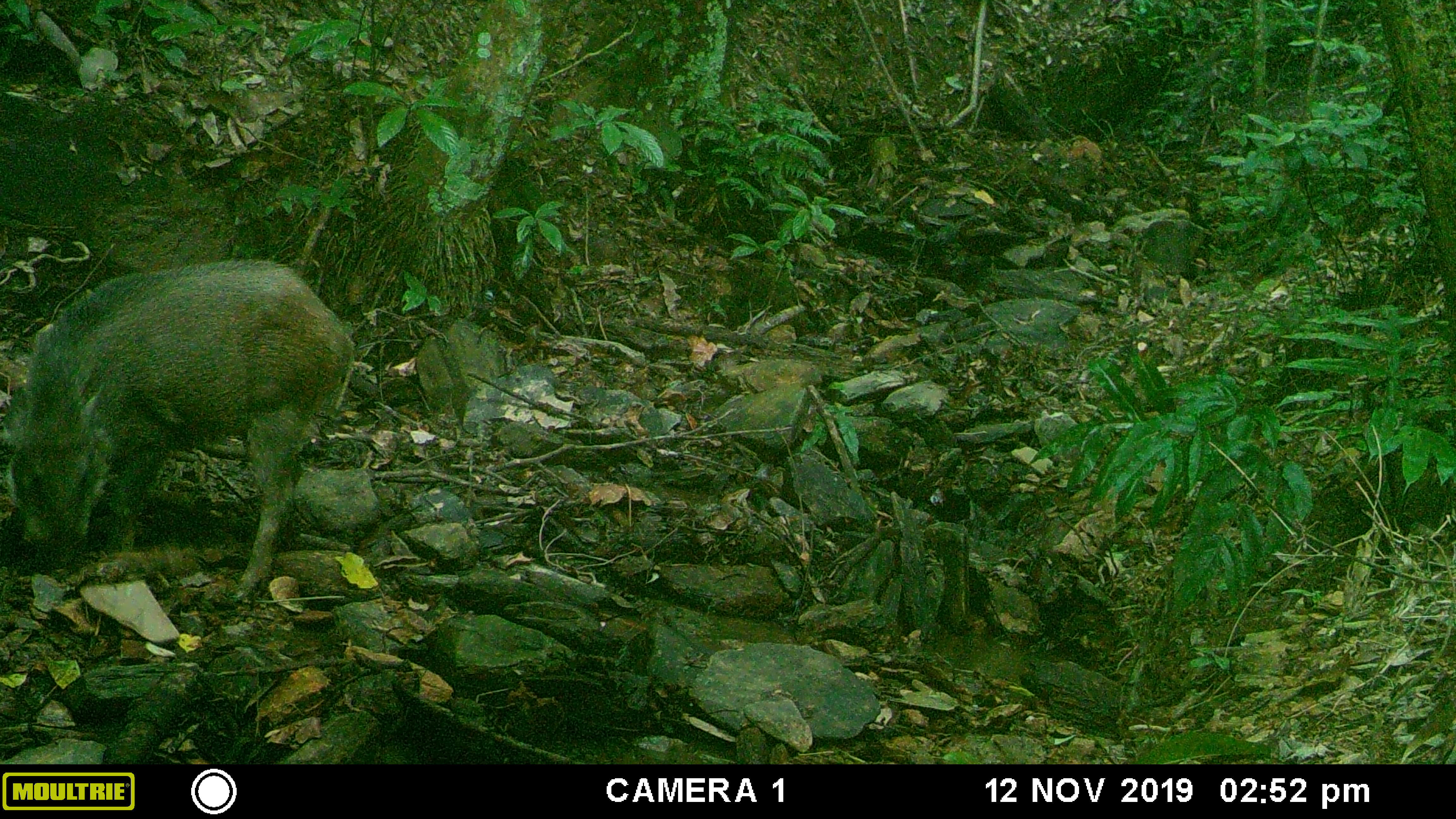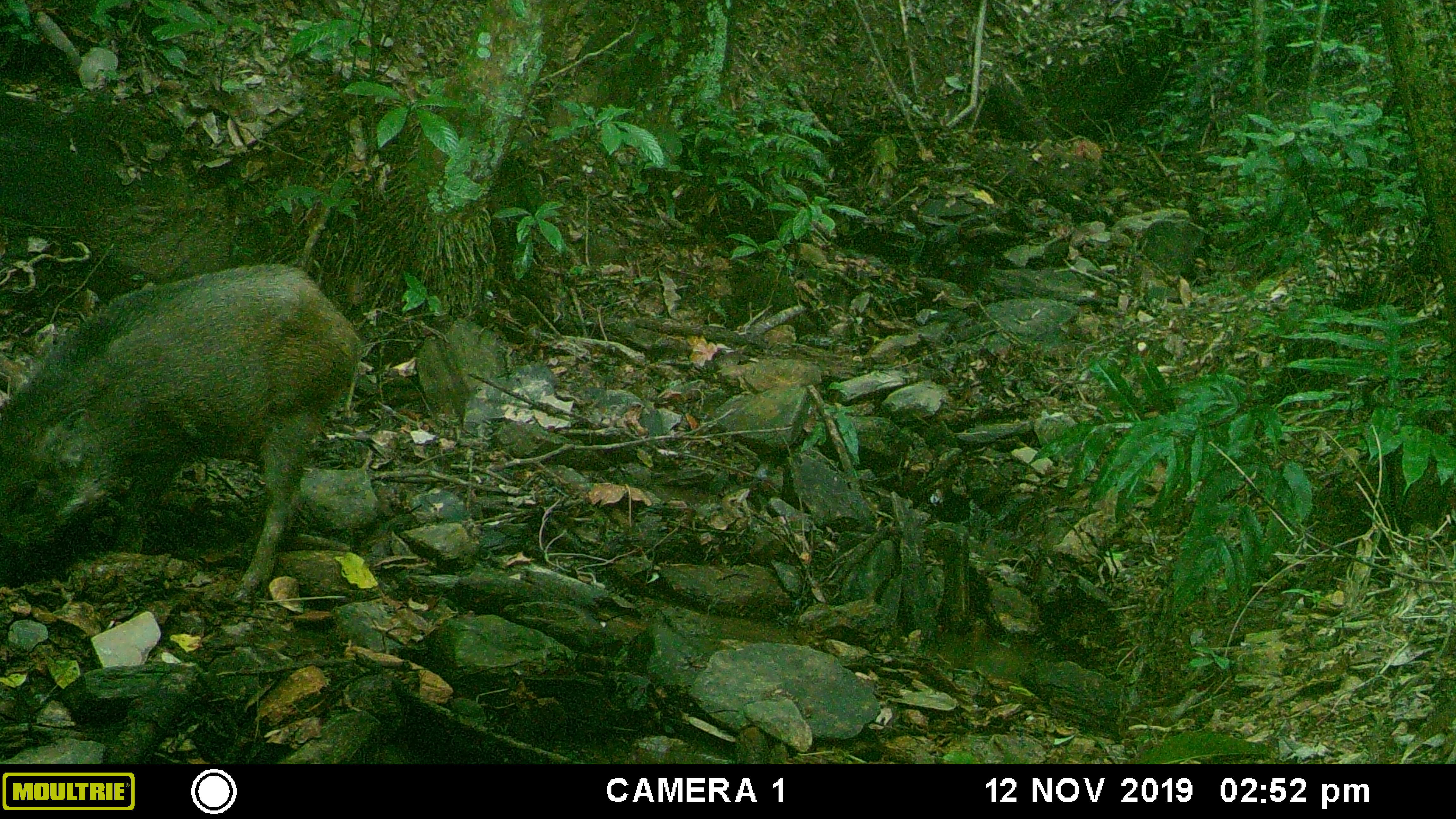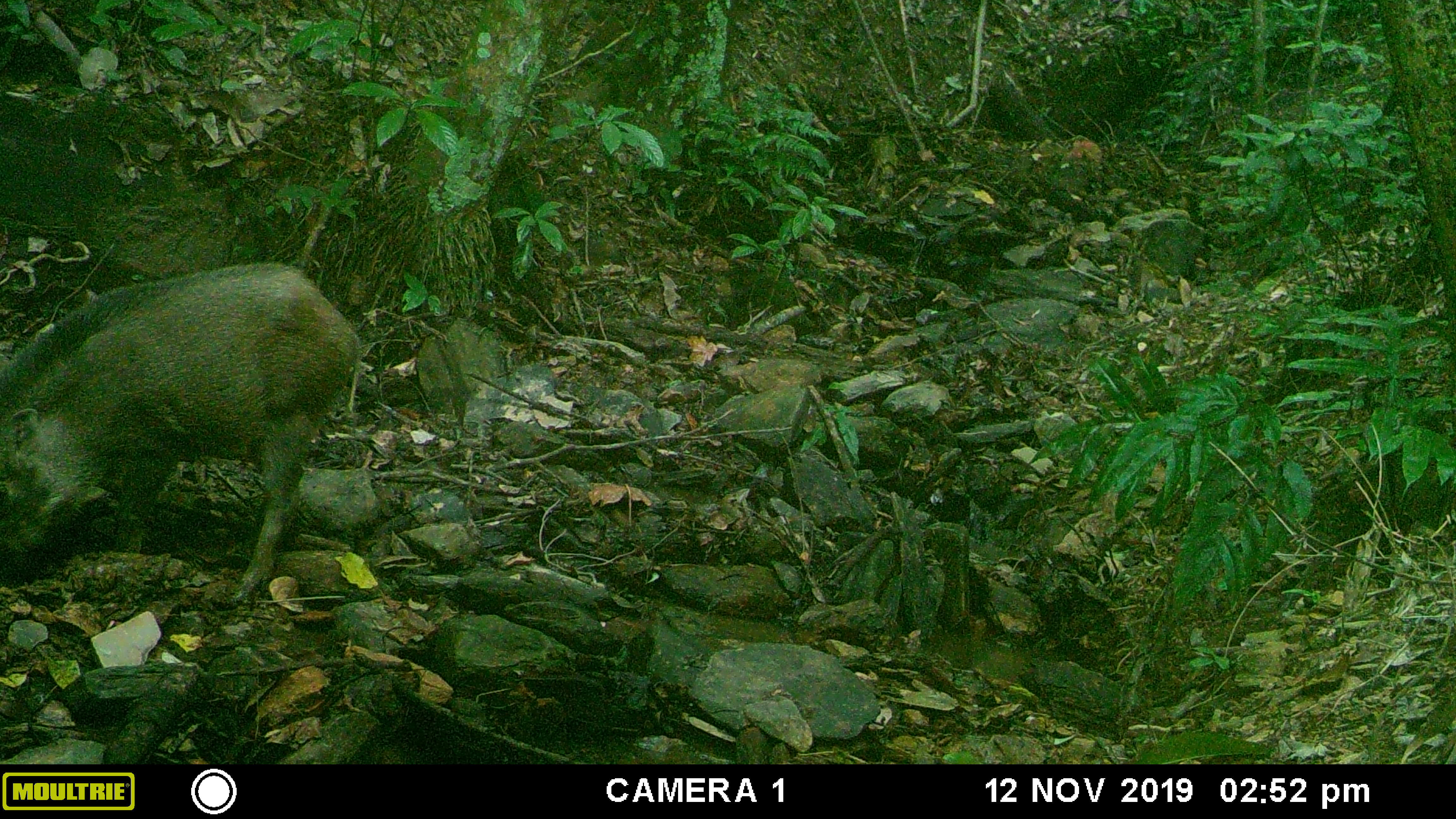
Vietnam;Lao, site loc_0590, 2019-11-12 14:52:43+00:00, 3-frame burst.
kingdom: Animalia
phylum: Chordata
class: Mammalia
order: Artiodactyla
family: Suidae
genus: Sus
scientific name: Sus scrofa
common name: eurasian wild pig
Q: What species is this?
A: Eurasian wild pig (Sus scrofa).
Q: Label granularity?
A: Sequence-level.